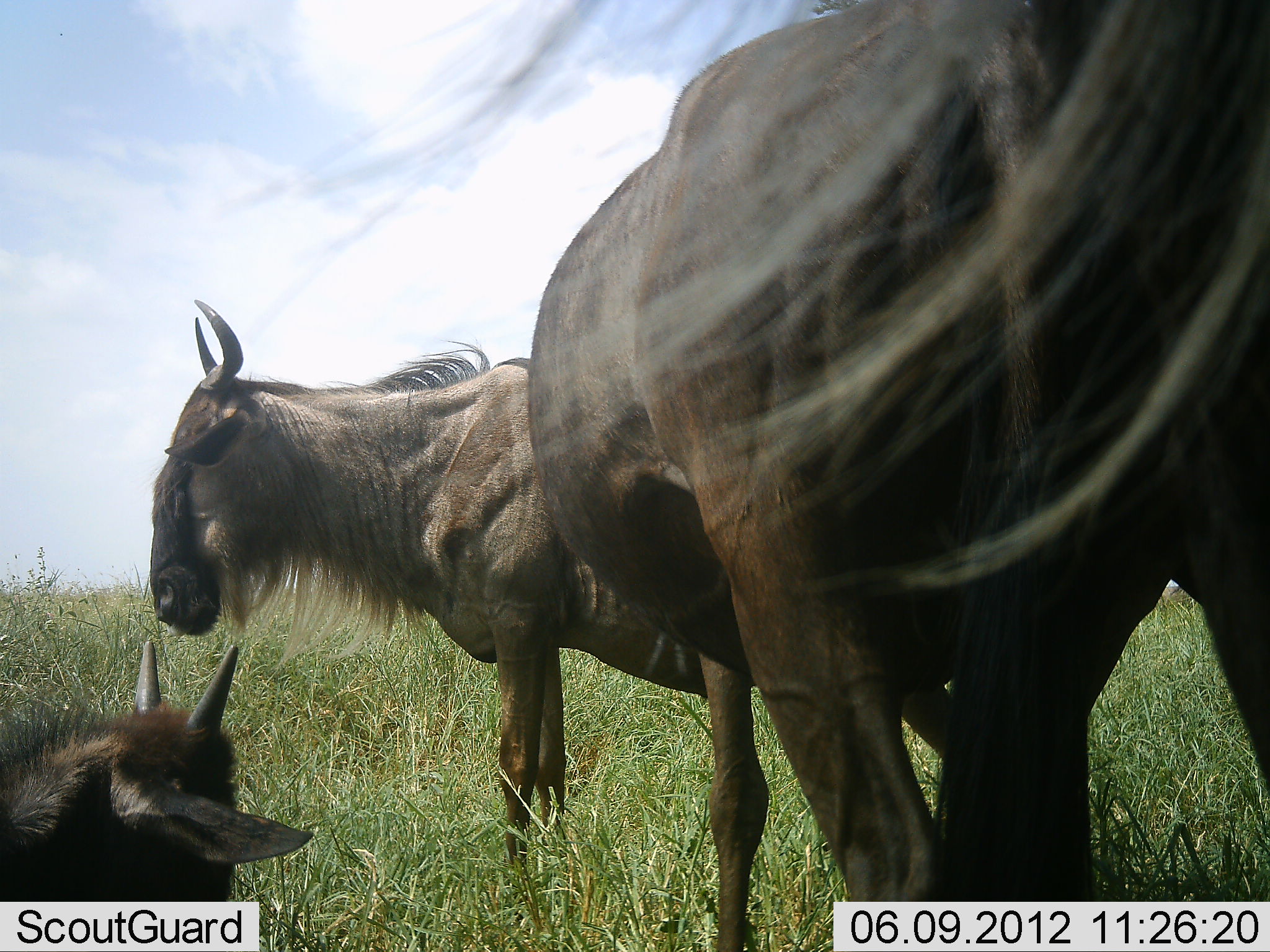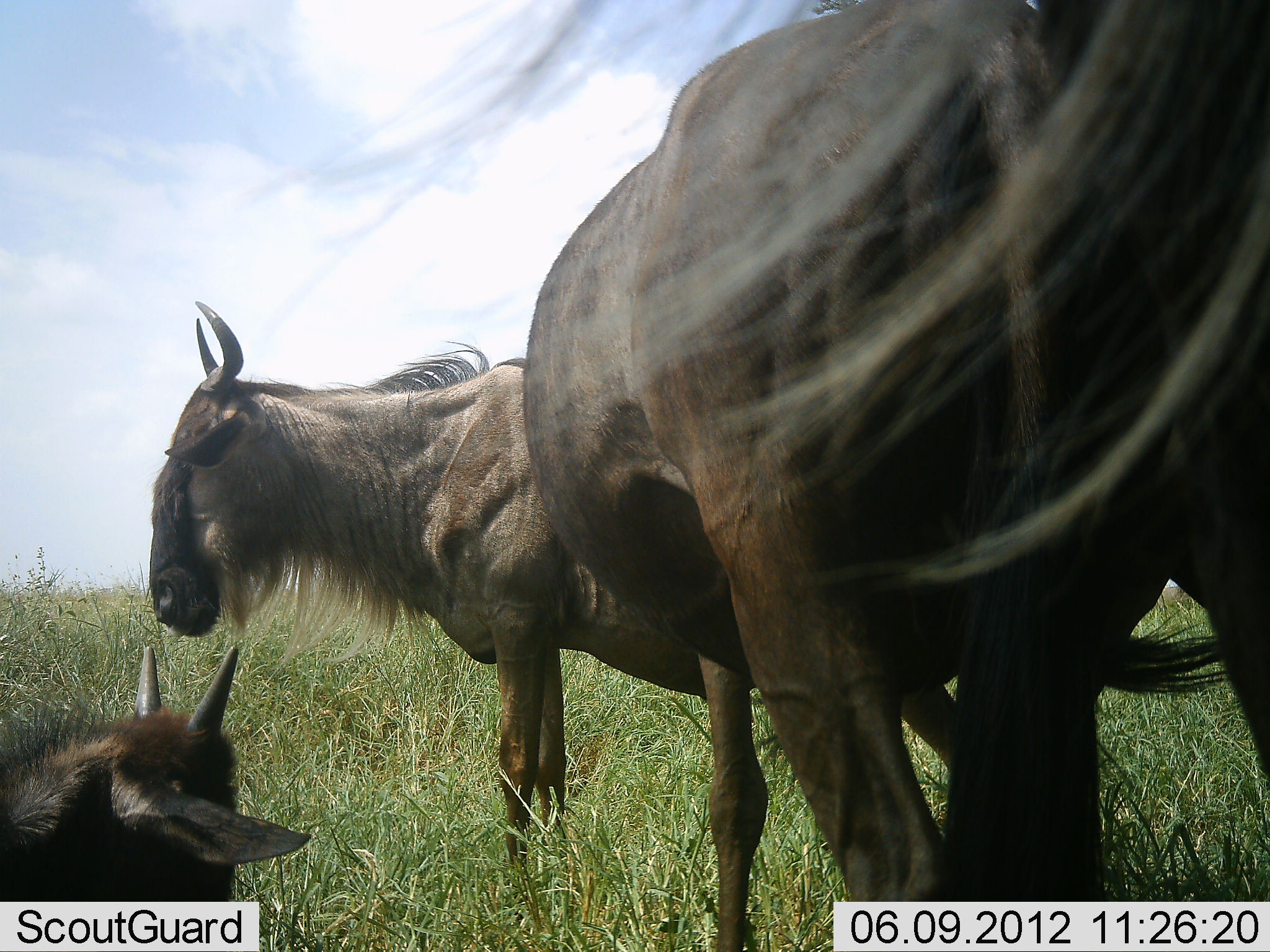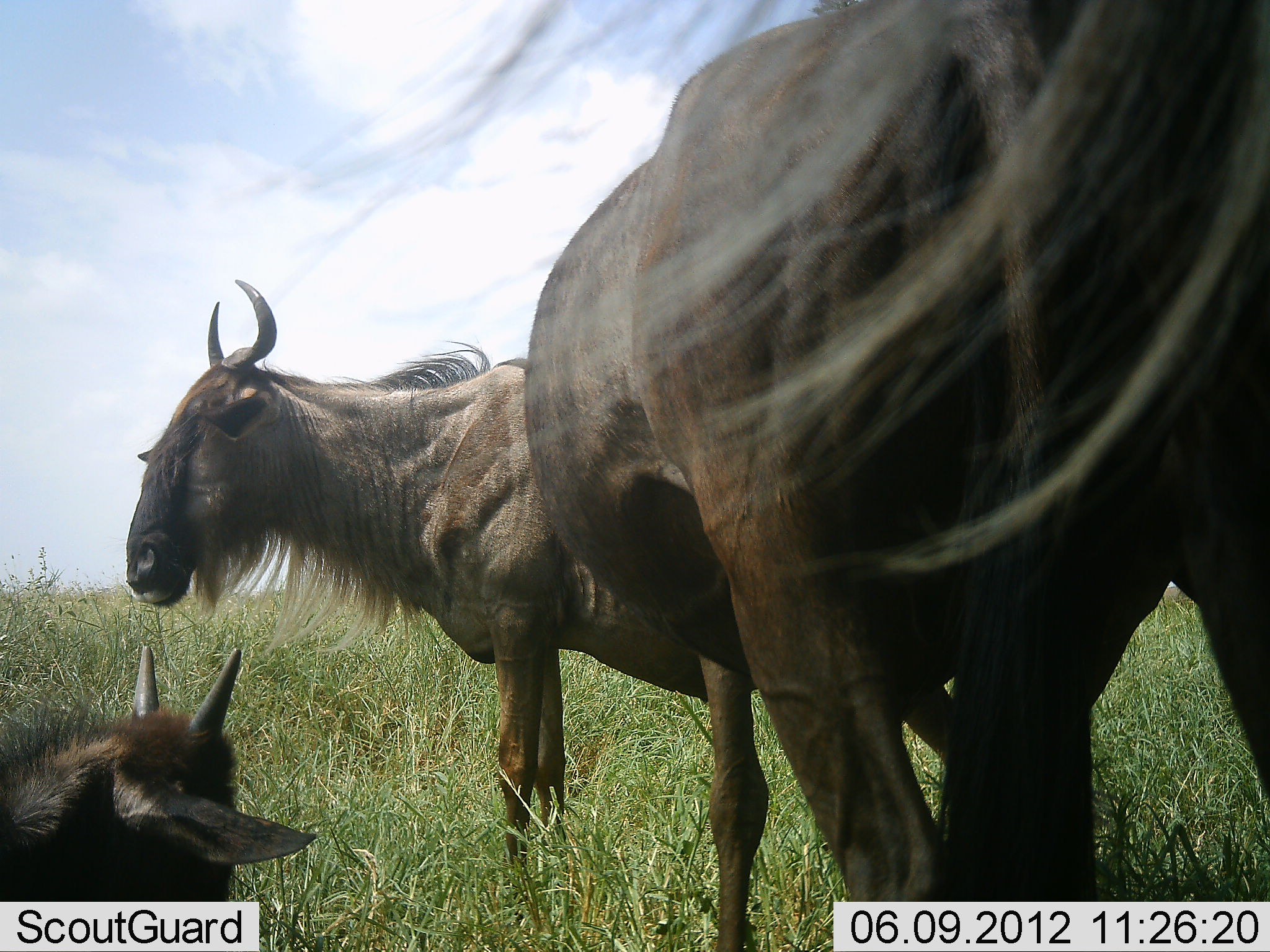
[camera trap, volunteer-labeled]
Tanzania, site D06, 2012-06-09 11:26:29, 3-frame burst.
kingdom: Animalia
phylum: Chordata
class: Mammalia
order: Artiodactyla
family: Bovidae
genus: Connochaetes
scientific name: Connochaetes taurinus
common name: blue wildebeest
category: wildebeest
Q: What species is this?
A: Wildebeest (blue wildebeest) (Connochaetes taurinus).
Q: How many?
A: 3.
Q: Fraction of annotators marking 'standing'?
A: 100%.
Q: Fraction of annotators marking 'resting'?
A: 80%.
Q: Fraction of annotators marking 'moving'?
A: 0%.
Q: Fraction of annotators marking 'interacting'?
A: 10%.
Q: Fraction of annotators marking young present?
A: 70%.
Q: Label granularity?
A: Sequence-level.